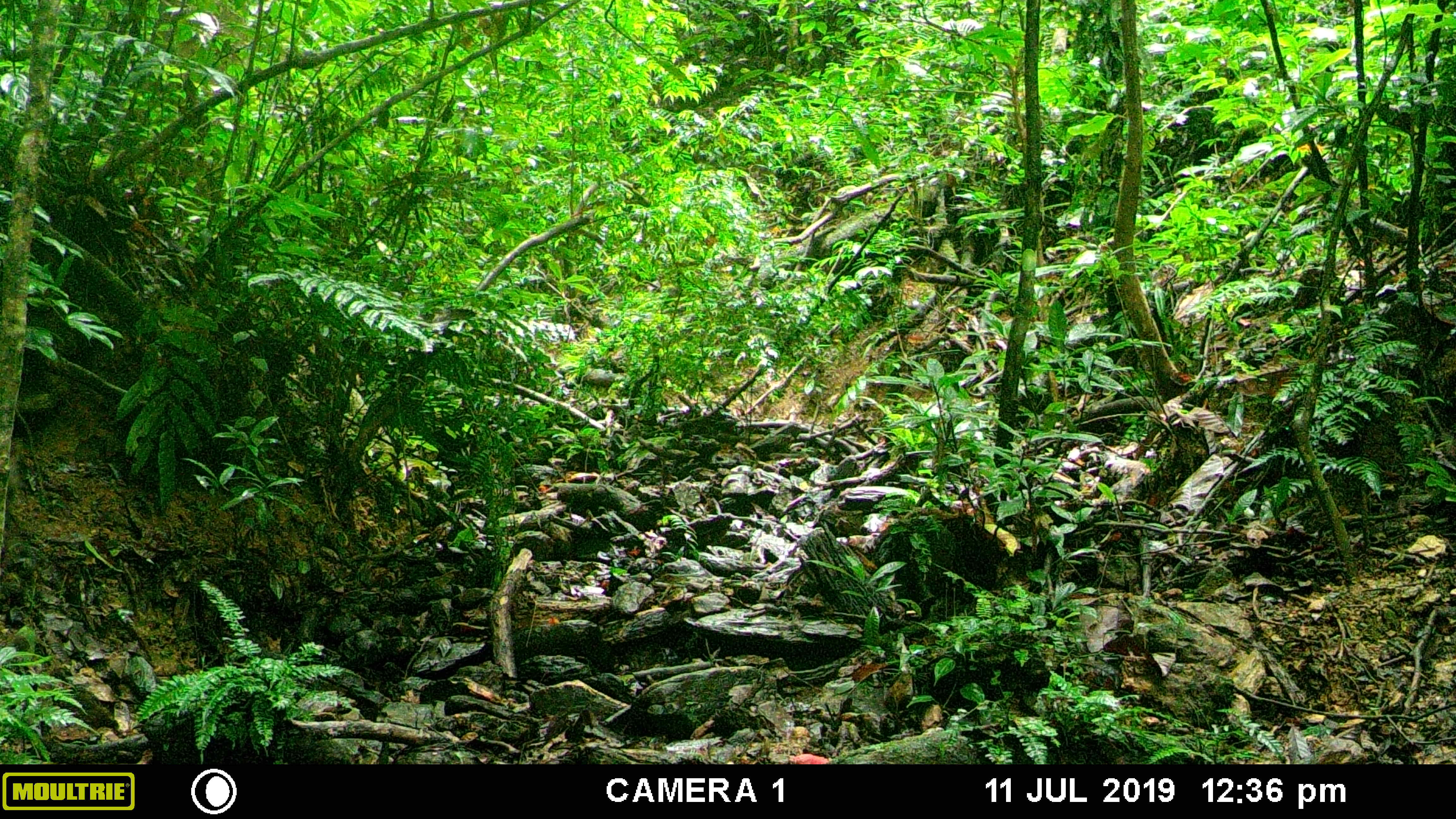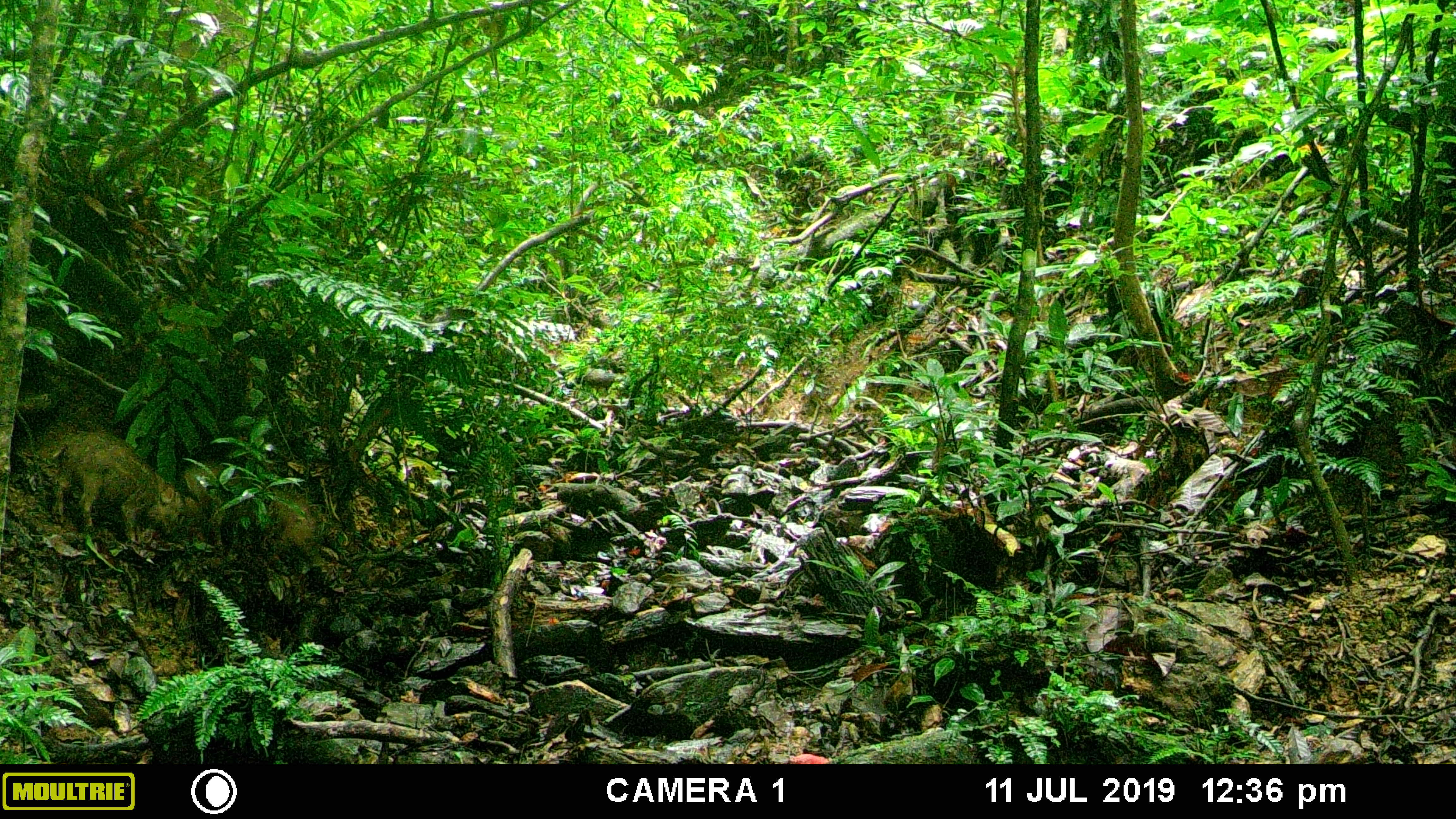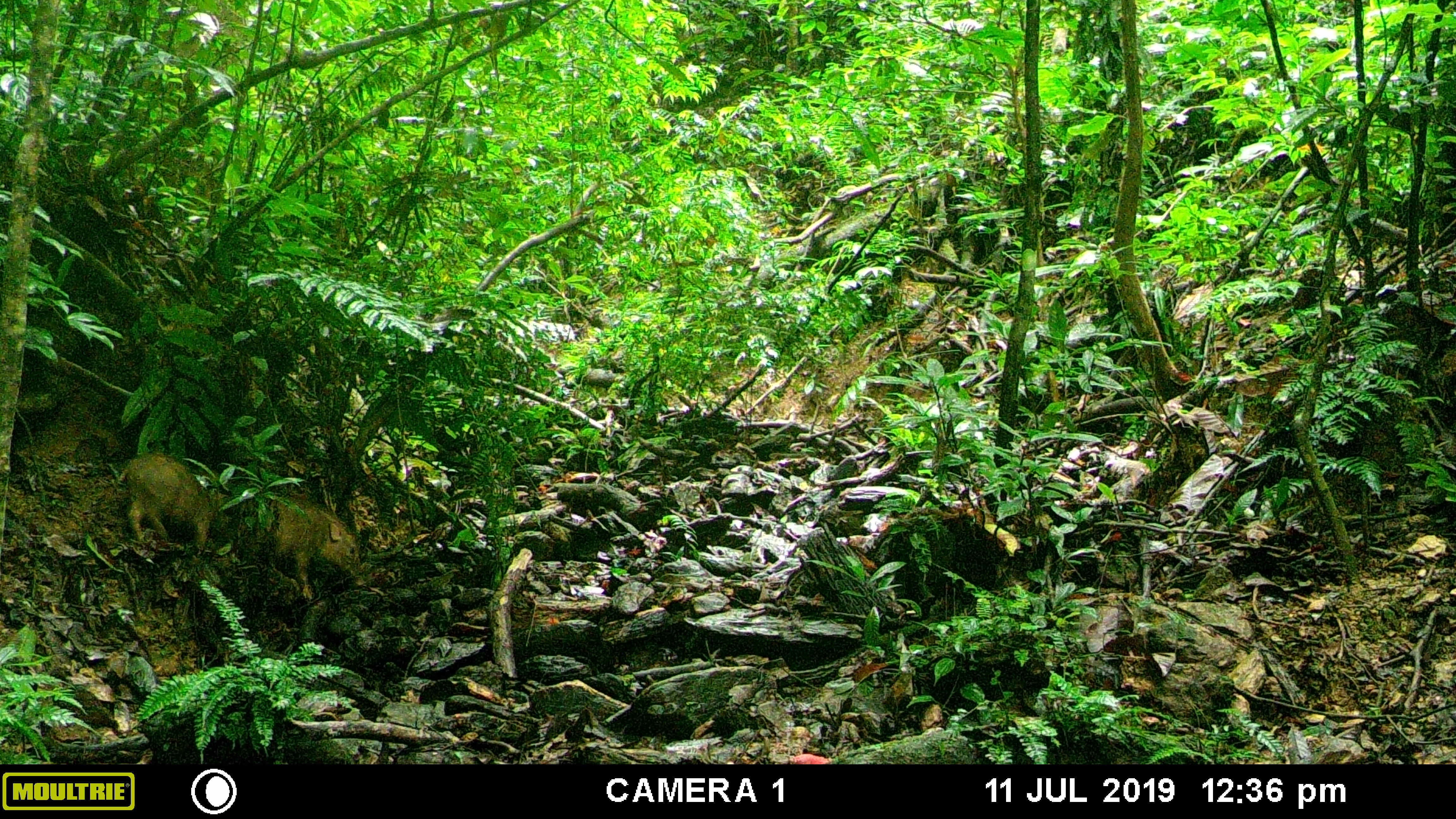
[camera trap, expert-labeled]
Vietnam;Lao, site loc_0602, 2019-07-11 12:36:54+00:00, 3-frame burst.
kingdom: Animalia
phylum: Chordata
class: Mammalia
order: Artiodactyla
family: Suidae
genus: Sus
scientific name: Sus scrofa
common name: eurasian wild pig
Eurasian wild pig (Sus scrofa). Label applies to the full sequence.